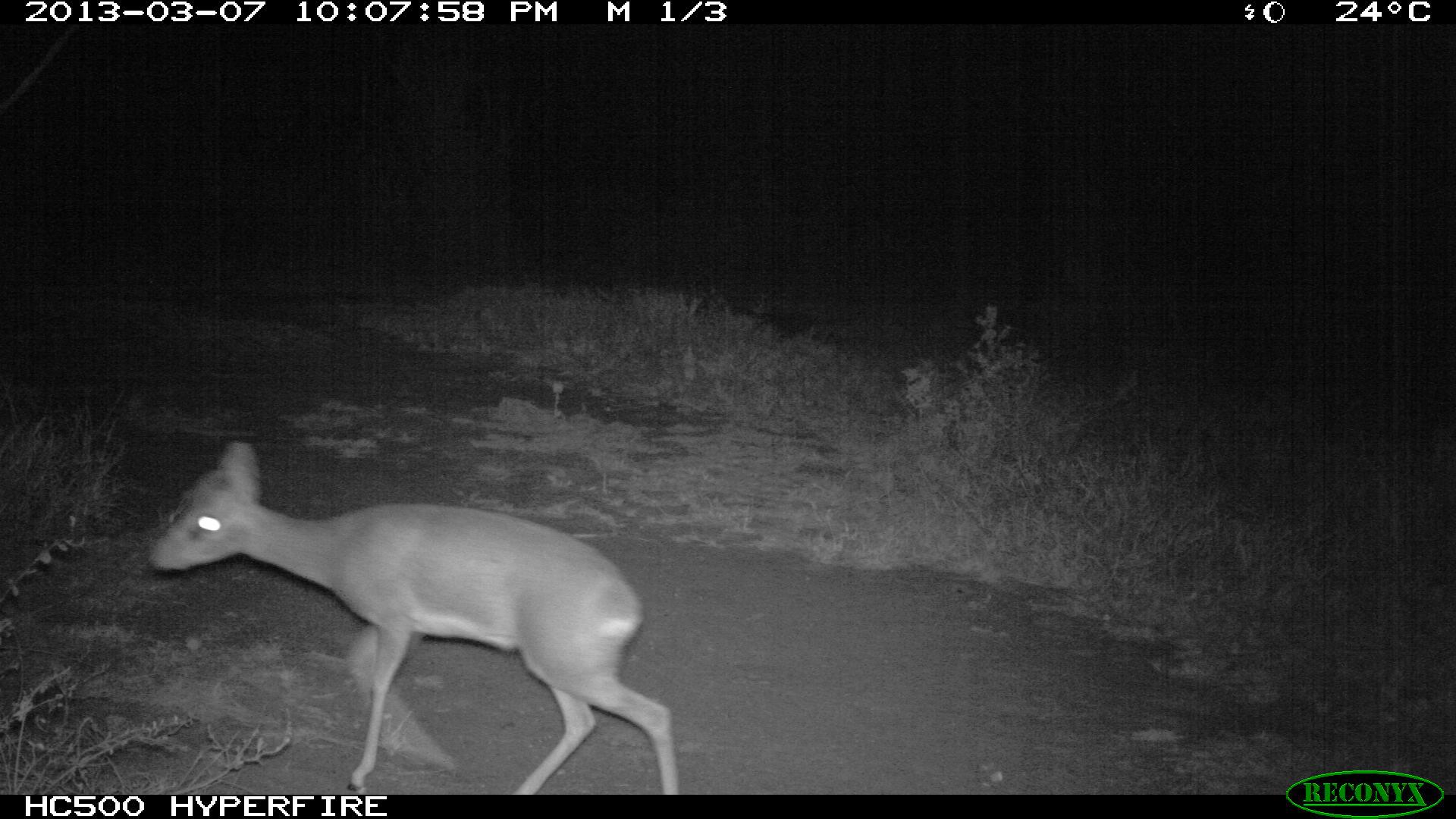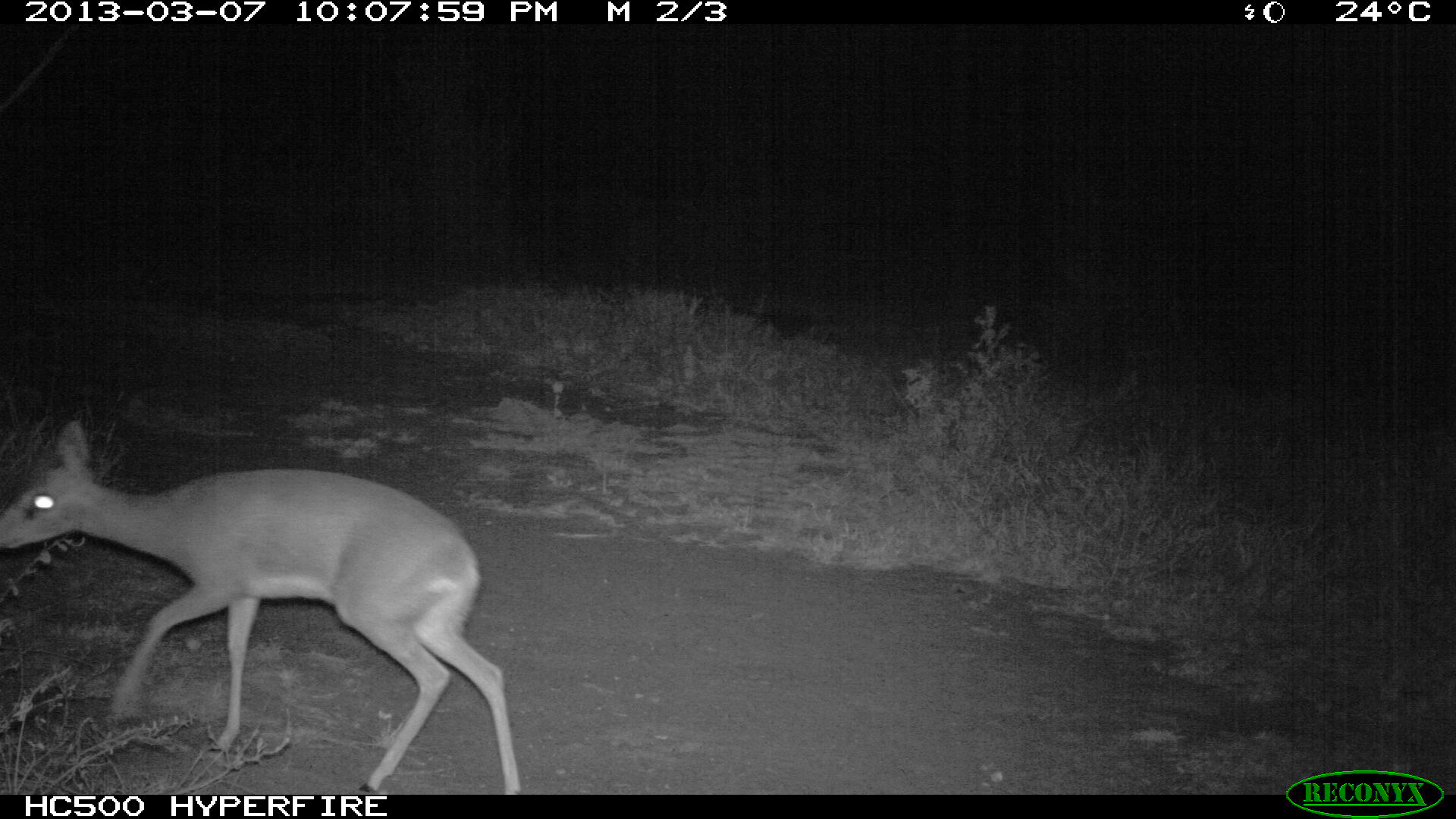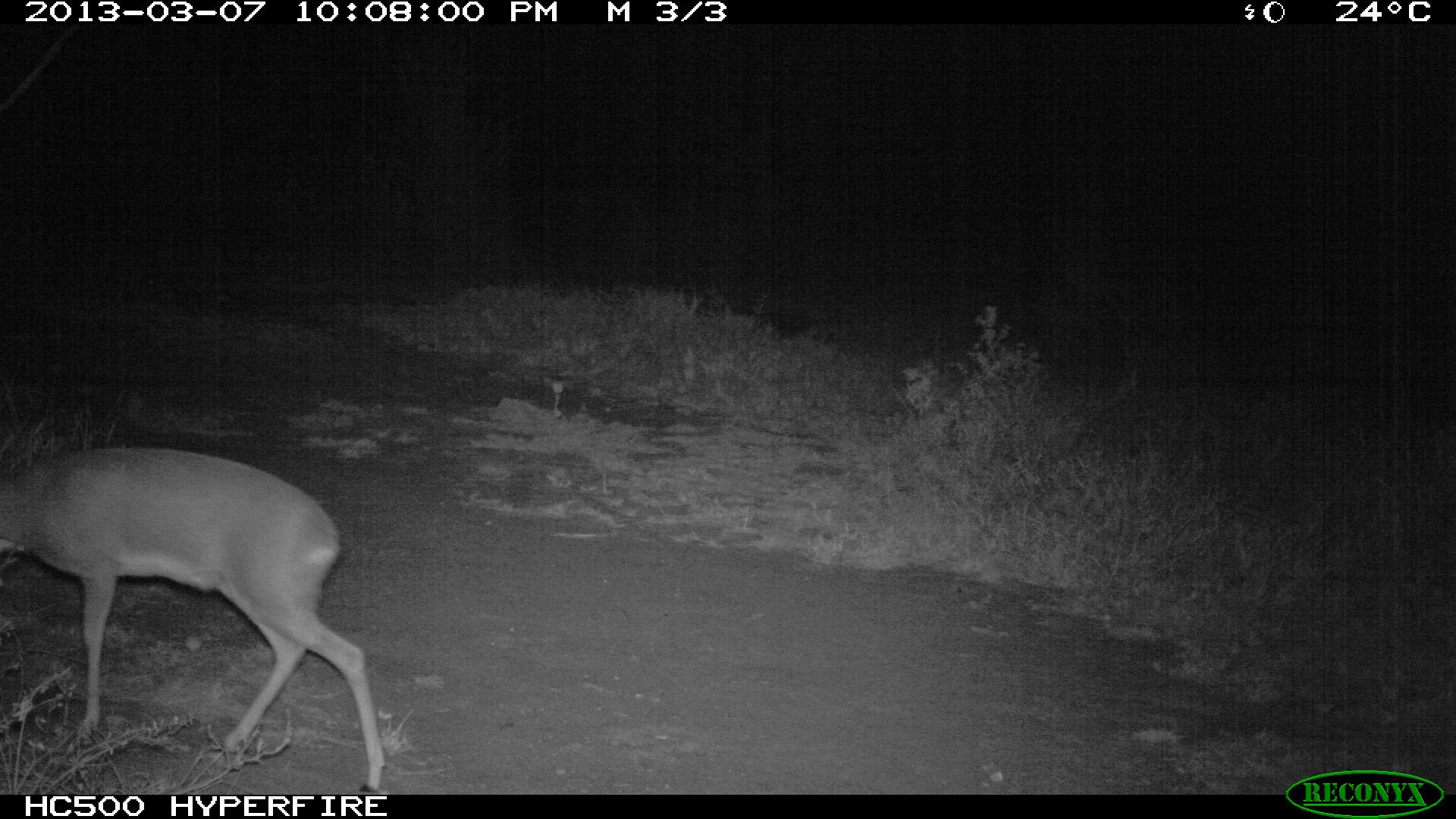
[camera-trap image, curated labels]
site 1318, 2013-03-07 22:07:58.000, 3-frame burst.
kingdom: Animalia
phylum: Chordata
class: Mammalia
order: Artiodactyla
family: Bovidae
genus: Madoqua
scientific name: Madoqua guentheri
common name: günther's dik-dik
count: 1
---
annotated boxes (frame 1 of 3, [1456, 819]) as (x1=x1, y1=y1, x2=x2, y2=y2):
madoqua guentheri: (x1=145, y1=434, x2=677, y2=791)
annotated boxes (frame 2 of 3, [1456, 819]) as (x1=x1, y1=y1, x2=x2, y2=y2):
madoqua guentheri: (x1=0, y1=419, x2=524, y2=790)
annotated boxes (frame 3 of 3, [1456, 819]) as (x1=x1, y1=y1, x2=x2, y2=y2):
madoqua guentheri: (x1=0, y1=444, x2=387, y2=792)